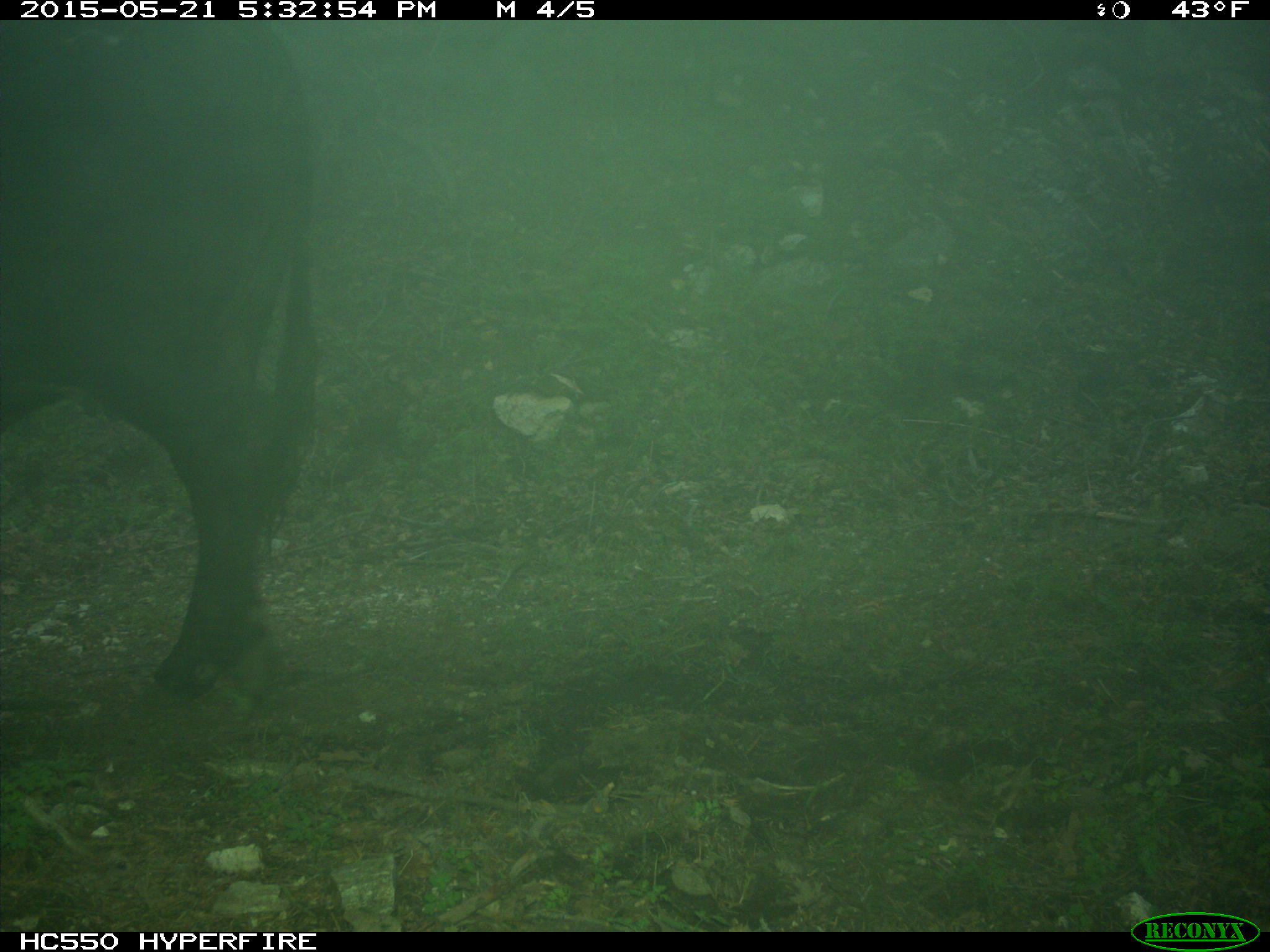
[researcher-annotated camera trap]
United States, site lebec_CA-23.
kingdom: Animalia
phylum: Chordata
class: Mammalia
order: Artiodactyla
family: Bovidae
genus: Bos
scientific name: Bos taurus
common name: domestic cow